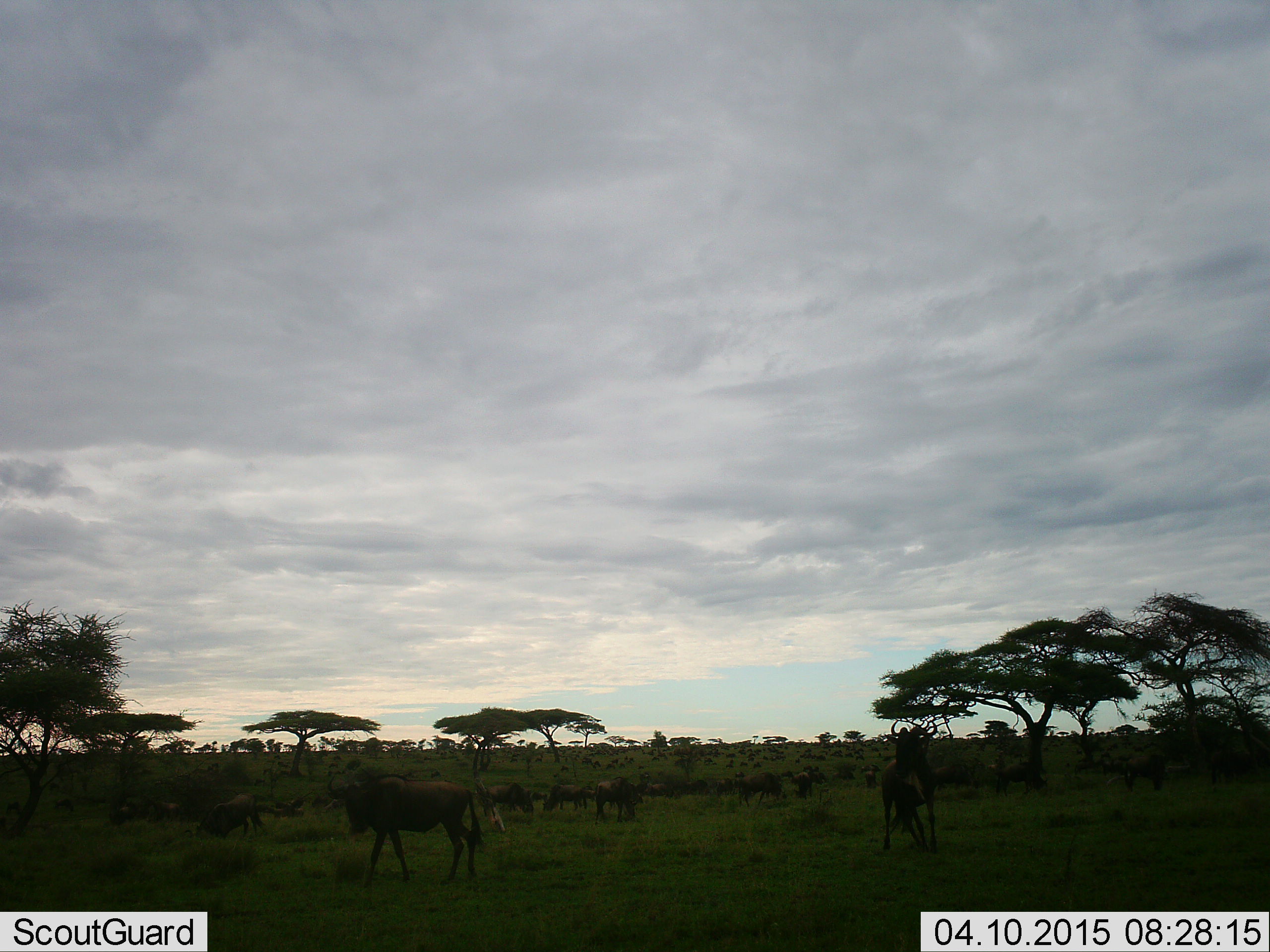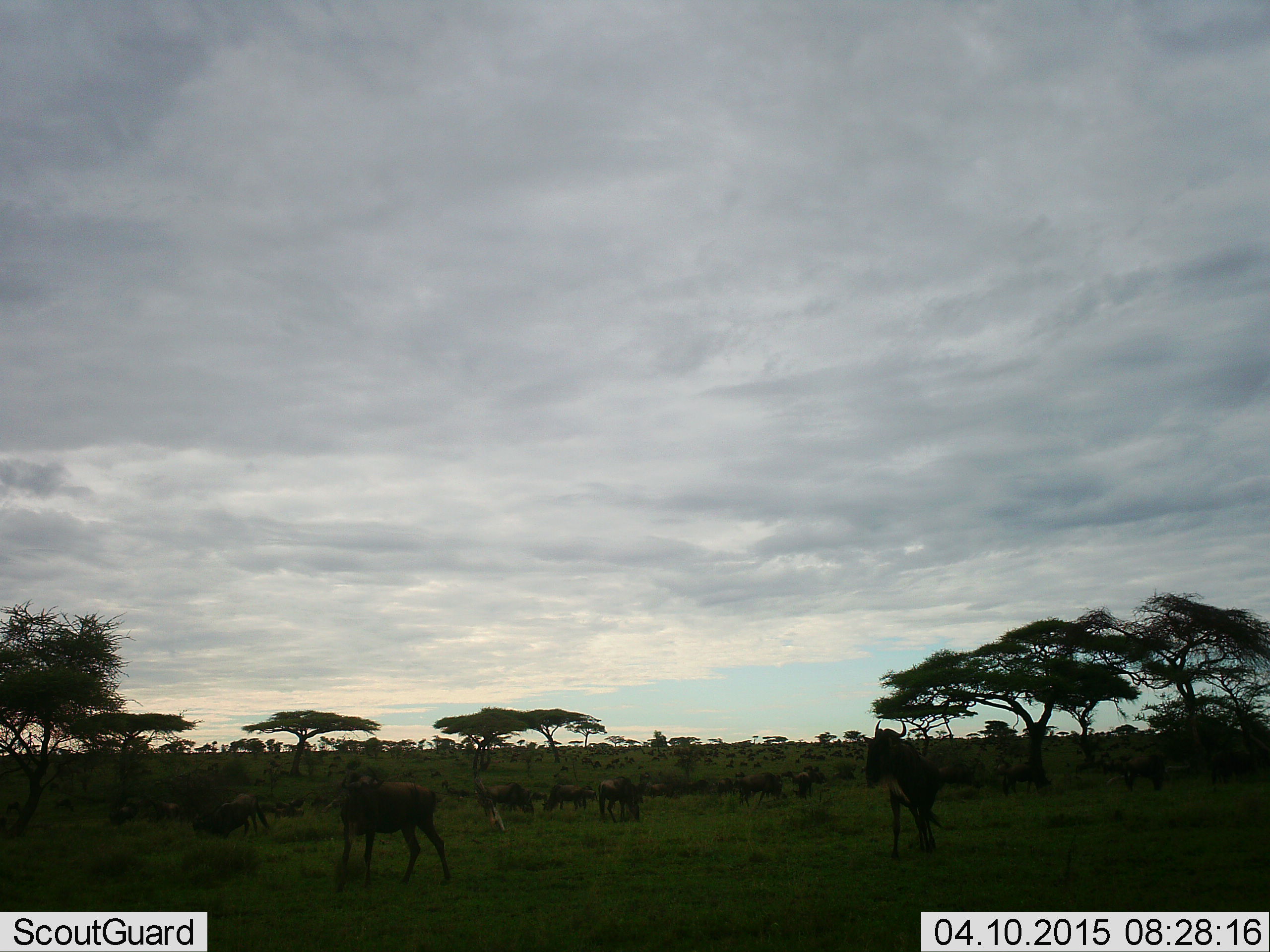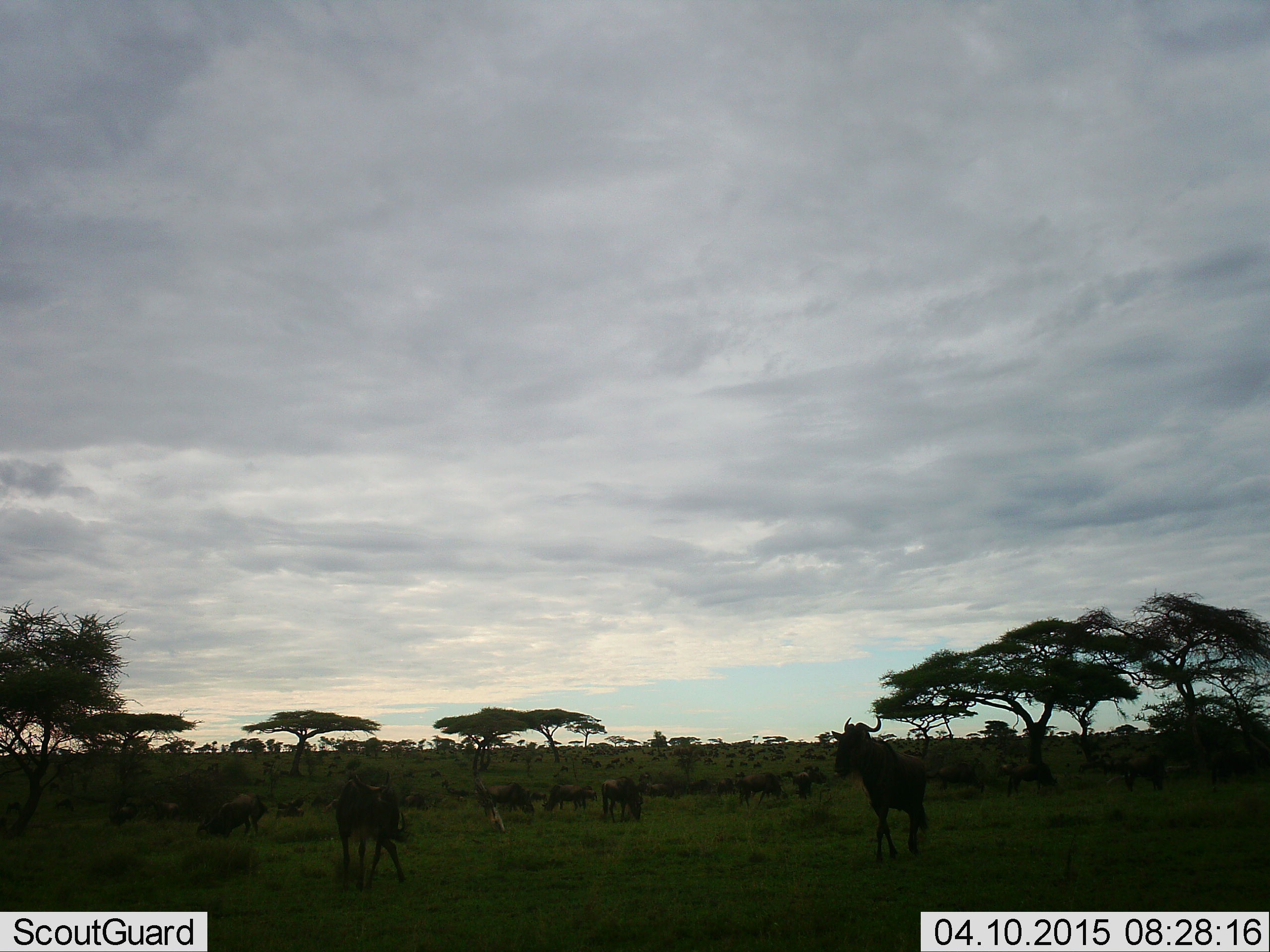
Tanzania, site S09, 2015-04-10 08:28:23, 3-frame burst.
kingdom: Animalia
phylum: Chordata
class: Mammalia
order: Artiodactyla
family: Bovidae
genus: Connochaetes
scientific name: Connochaetes taurinus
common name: blue wildebeest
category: wildebeest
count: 11-50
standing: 90%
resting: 10%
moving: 60%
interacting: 10%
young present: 0%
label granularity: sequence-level